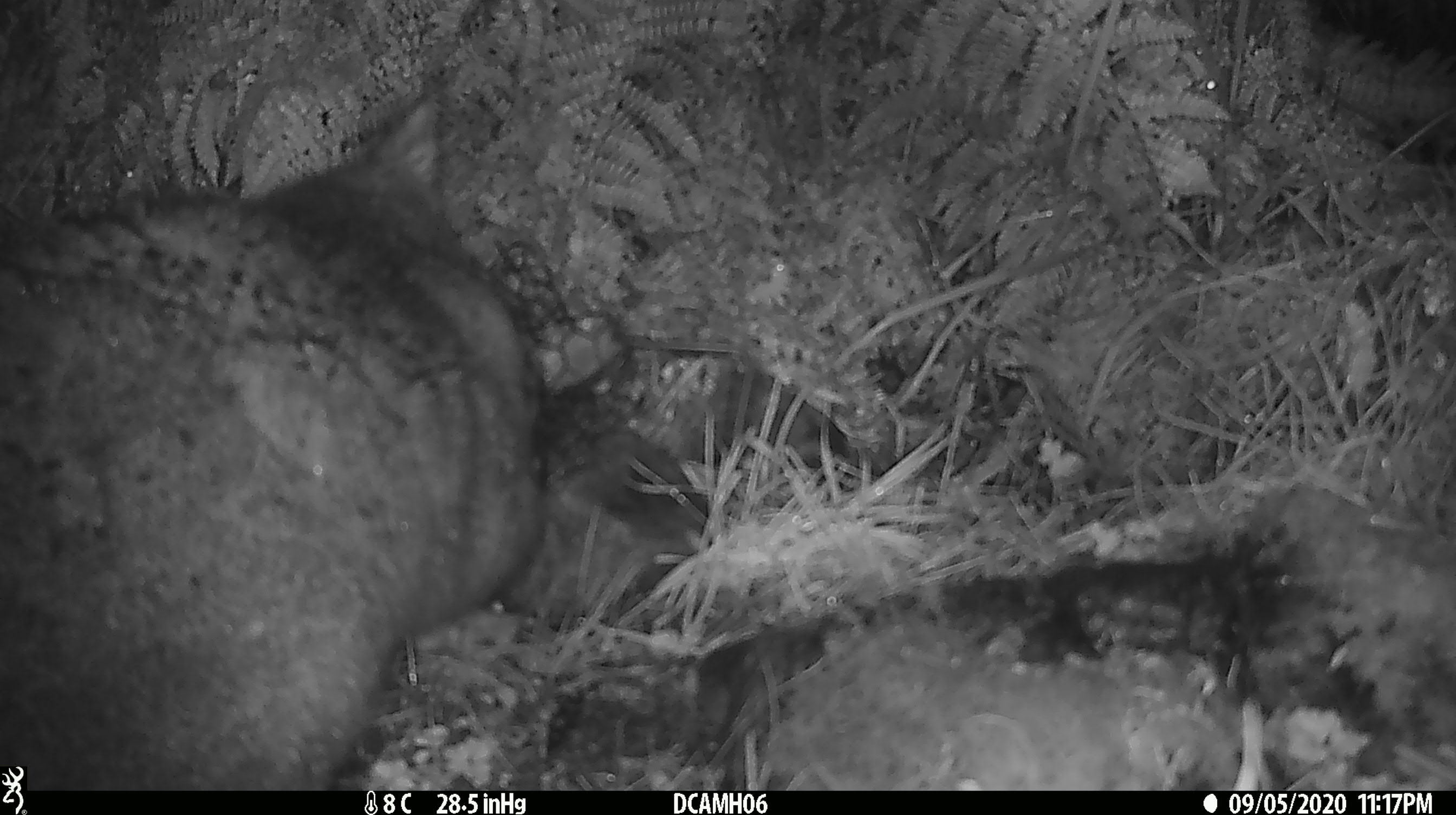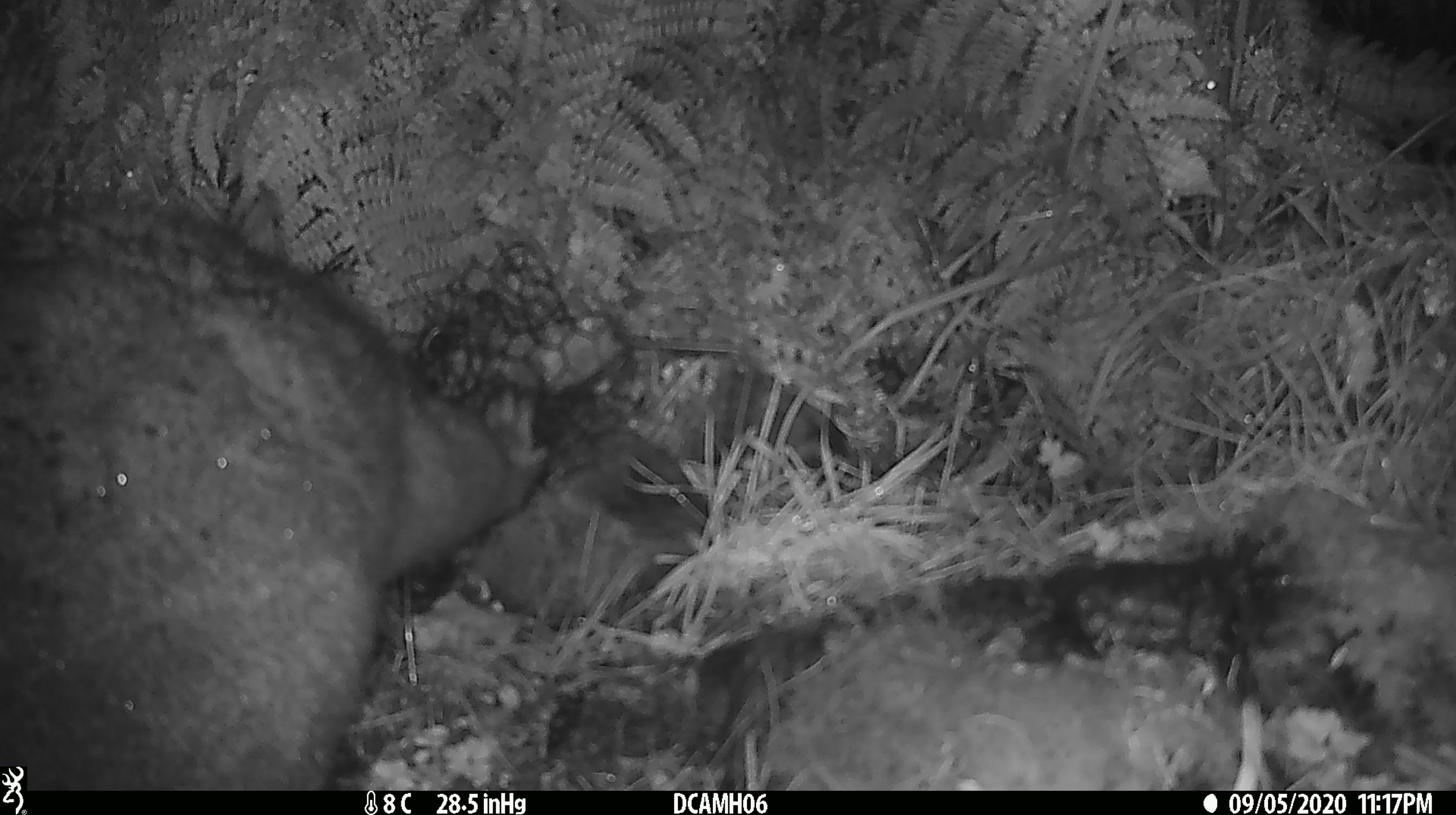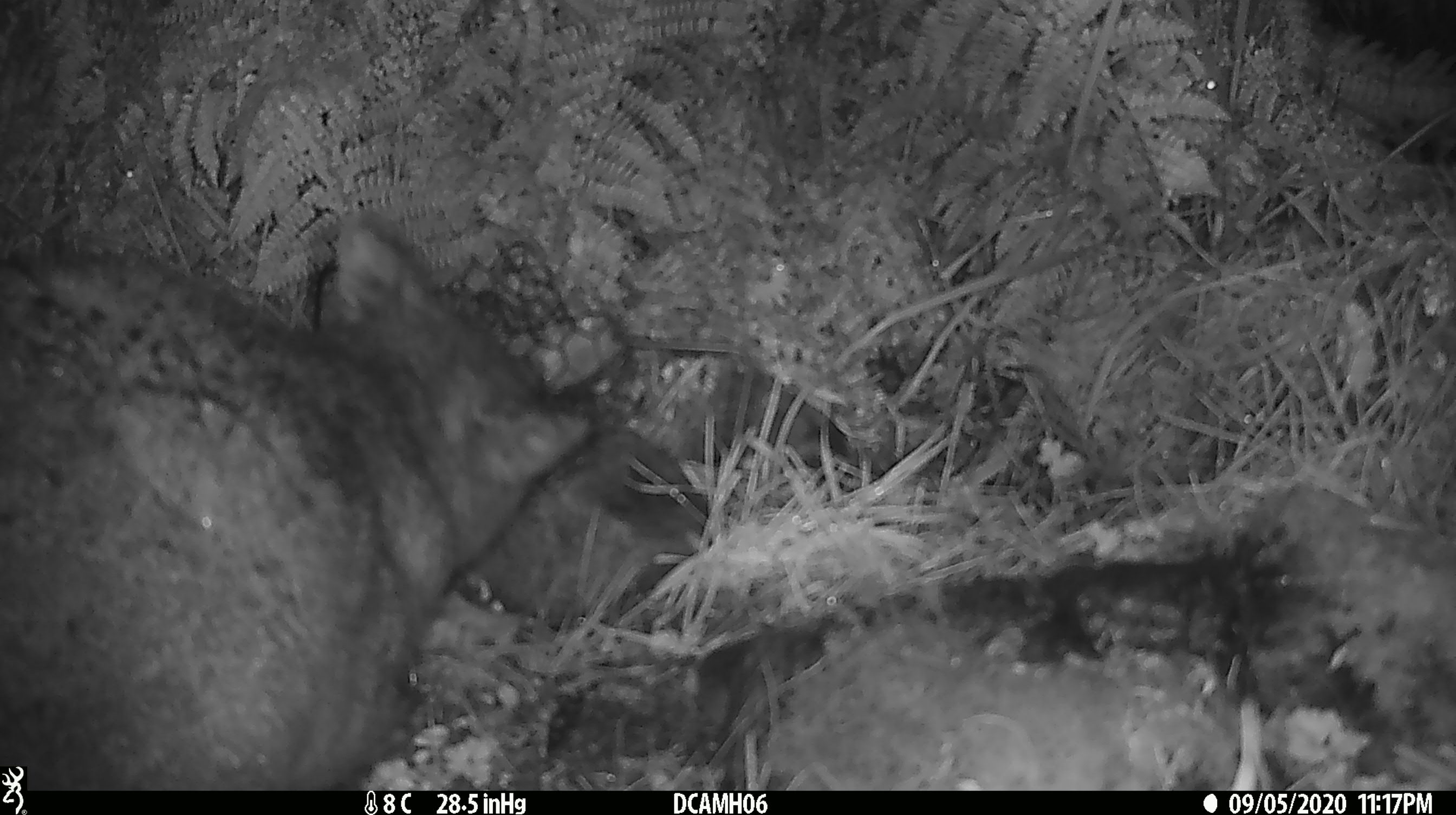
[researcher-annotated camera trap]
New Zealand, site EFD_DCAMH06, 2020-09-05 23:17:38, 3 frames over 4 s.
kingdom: Animalia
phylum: Chordata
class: Mammalia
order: Diprotodontia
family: Phalangeridae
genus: Trichosurus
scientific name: Trichosurus vulpecula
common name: common brushtail possum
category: possum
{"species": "possum (common brushtail possum) (Trichosurus vulpecula)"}